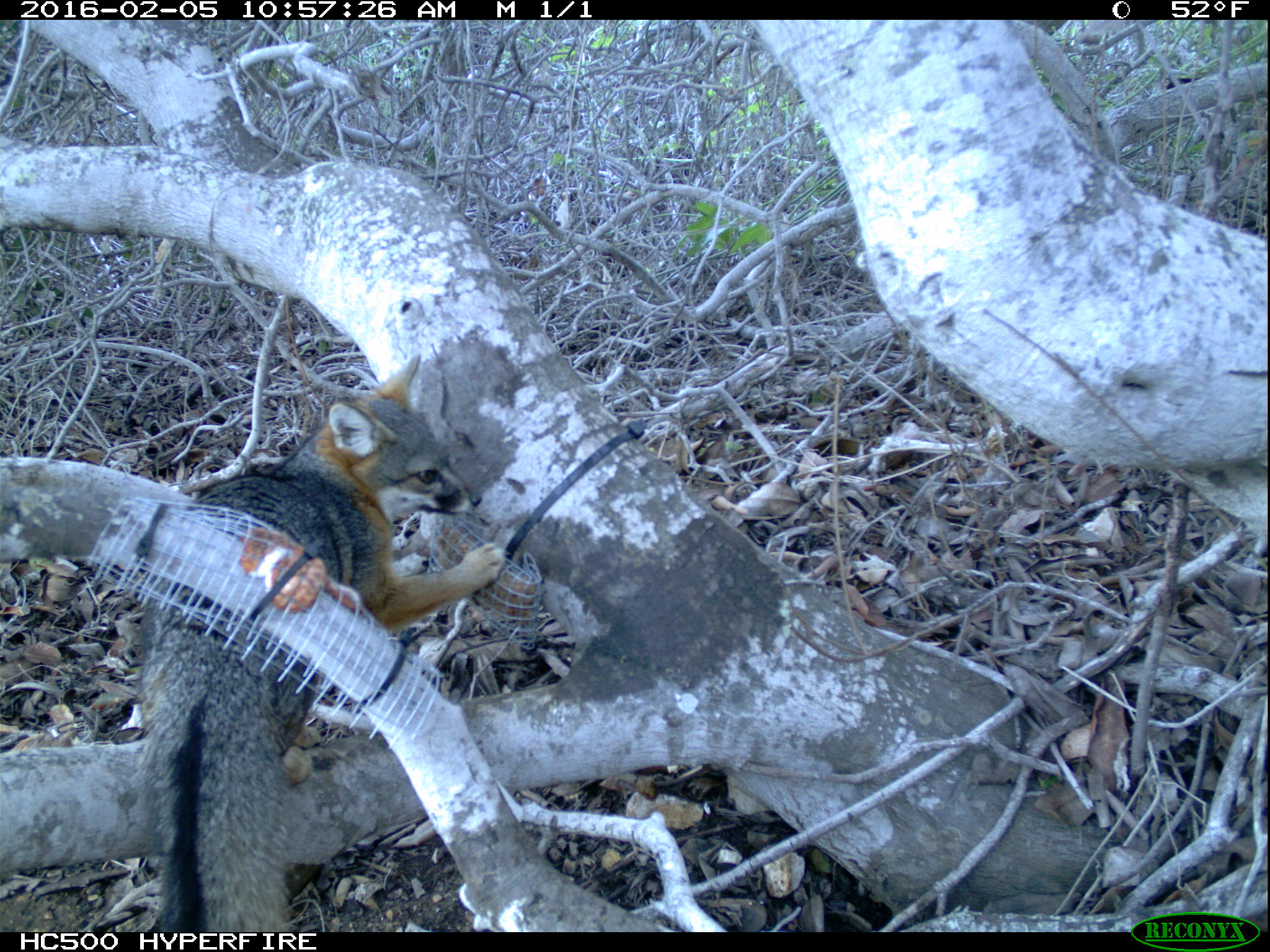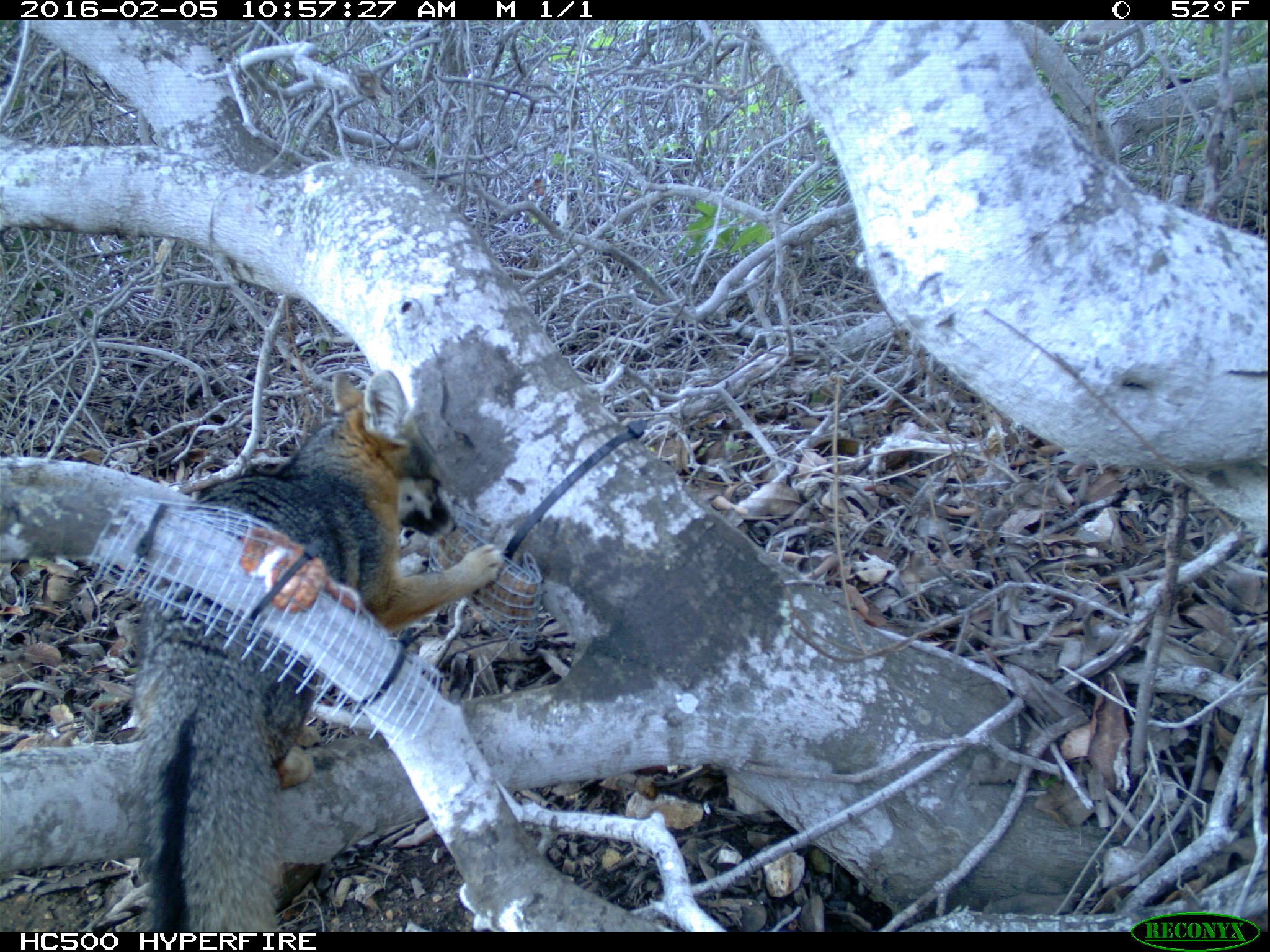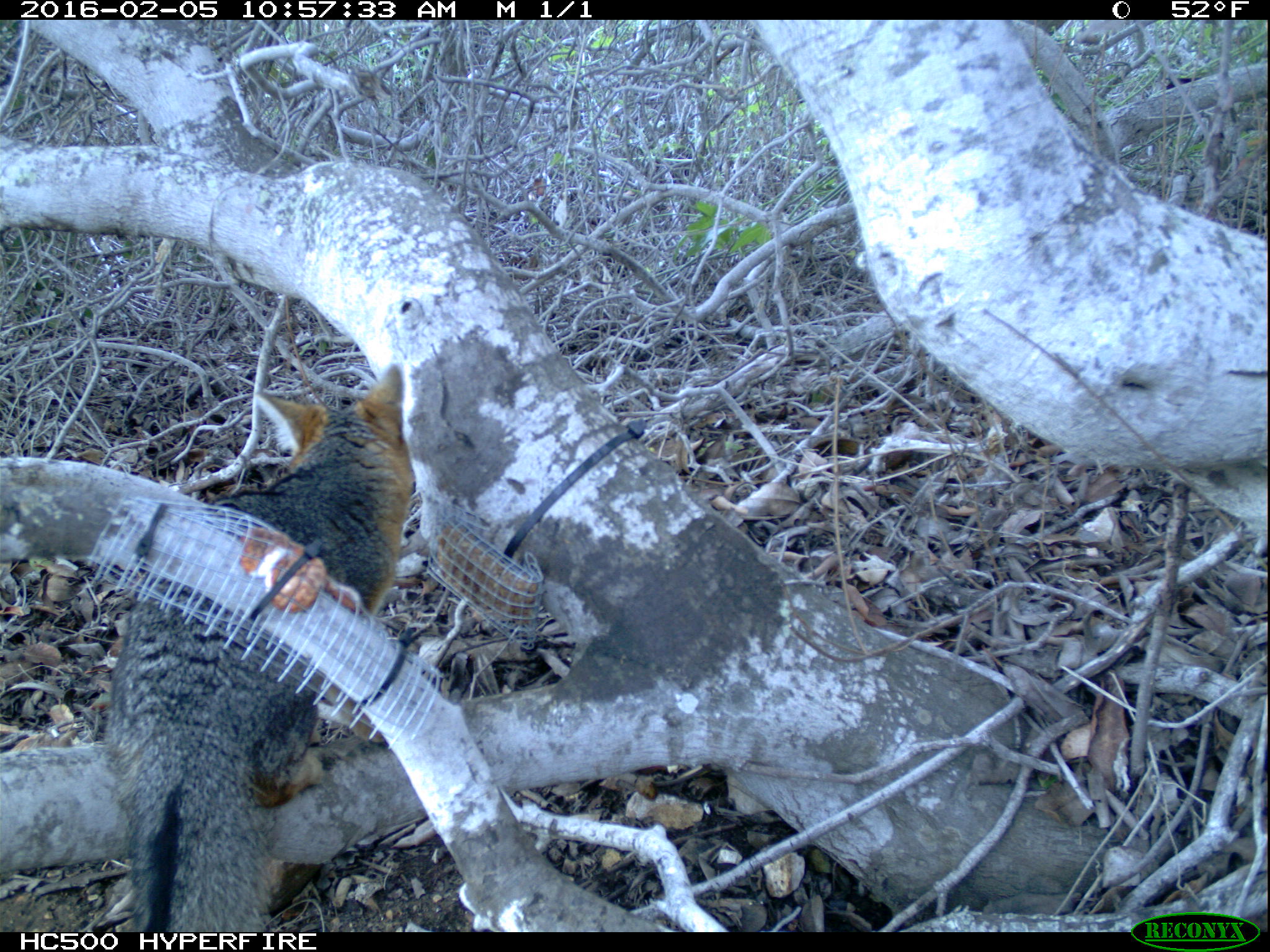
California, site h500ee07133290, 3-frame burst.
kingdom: Animalia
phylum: Chordata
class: Mammalia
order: Carnivora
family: Canidae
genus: Urocyon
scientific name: Urocyon littoralis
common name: island fox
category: fox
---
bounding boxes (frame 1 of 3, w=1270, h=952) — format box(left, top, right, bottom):
fox: box(135, 354, 507, 932)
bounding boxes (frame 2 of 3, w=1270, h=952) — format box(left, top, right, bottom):
fox: box(125, 369, 502, 931)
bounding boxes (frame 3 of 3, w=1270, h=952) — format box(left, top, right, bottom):
fox: box(104, 362, 417, 932)